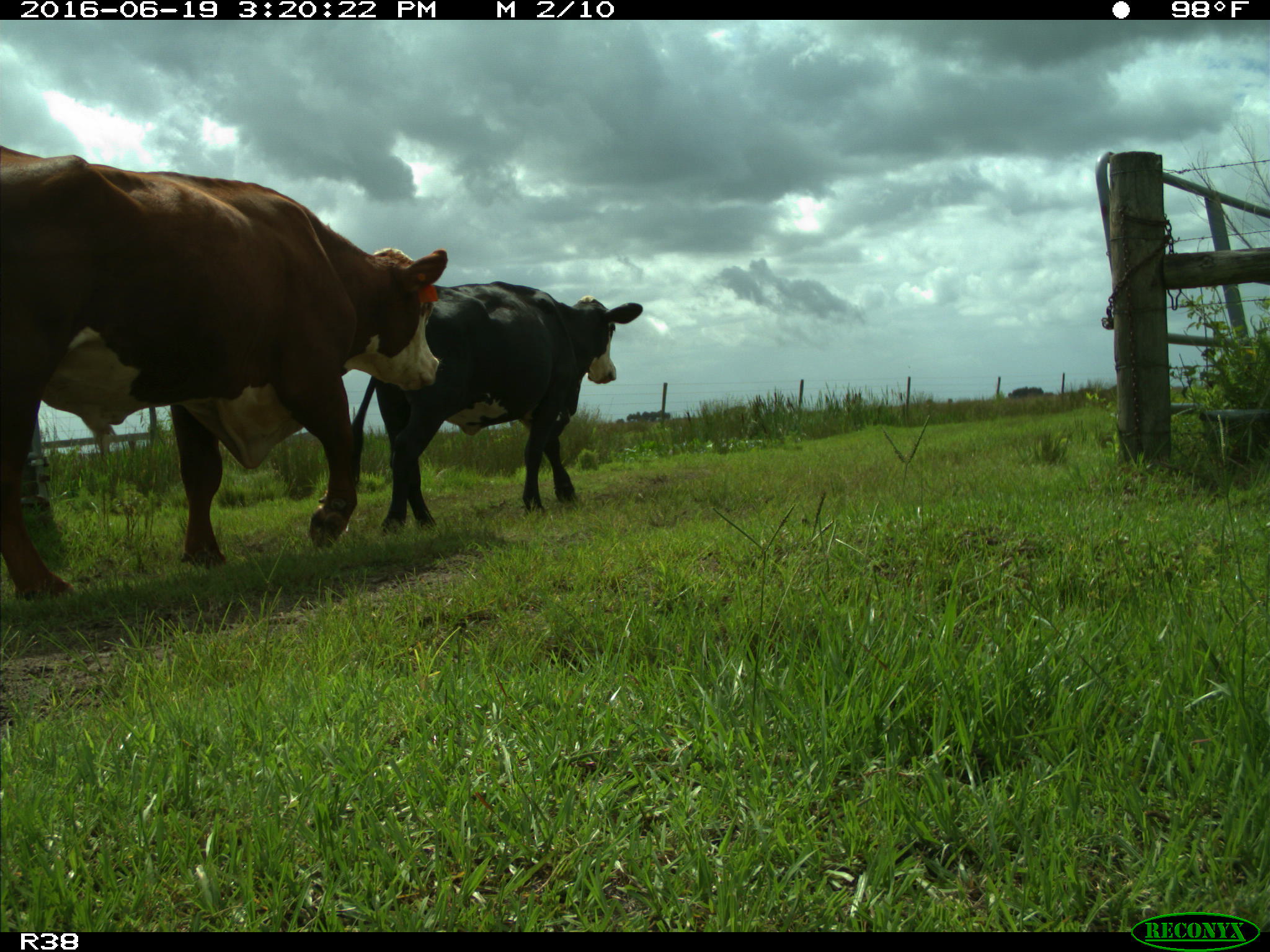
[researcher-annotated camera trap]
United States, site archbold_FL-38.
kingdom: Animalia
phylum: Chordata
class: Mammalia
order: Artiodactyla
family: Bovidae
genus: Bos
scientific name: Bos taurus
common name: domestic cow